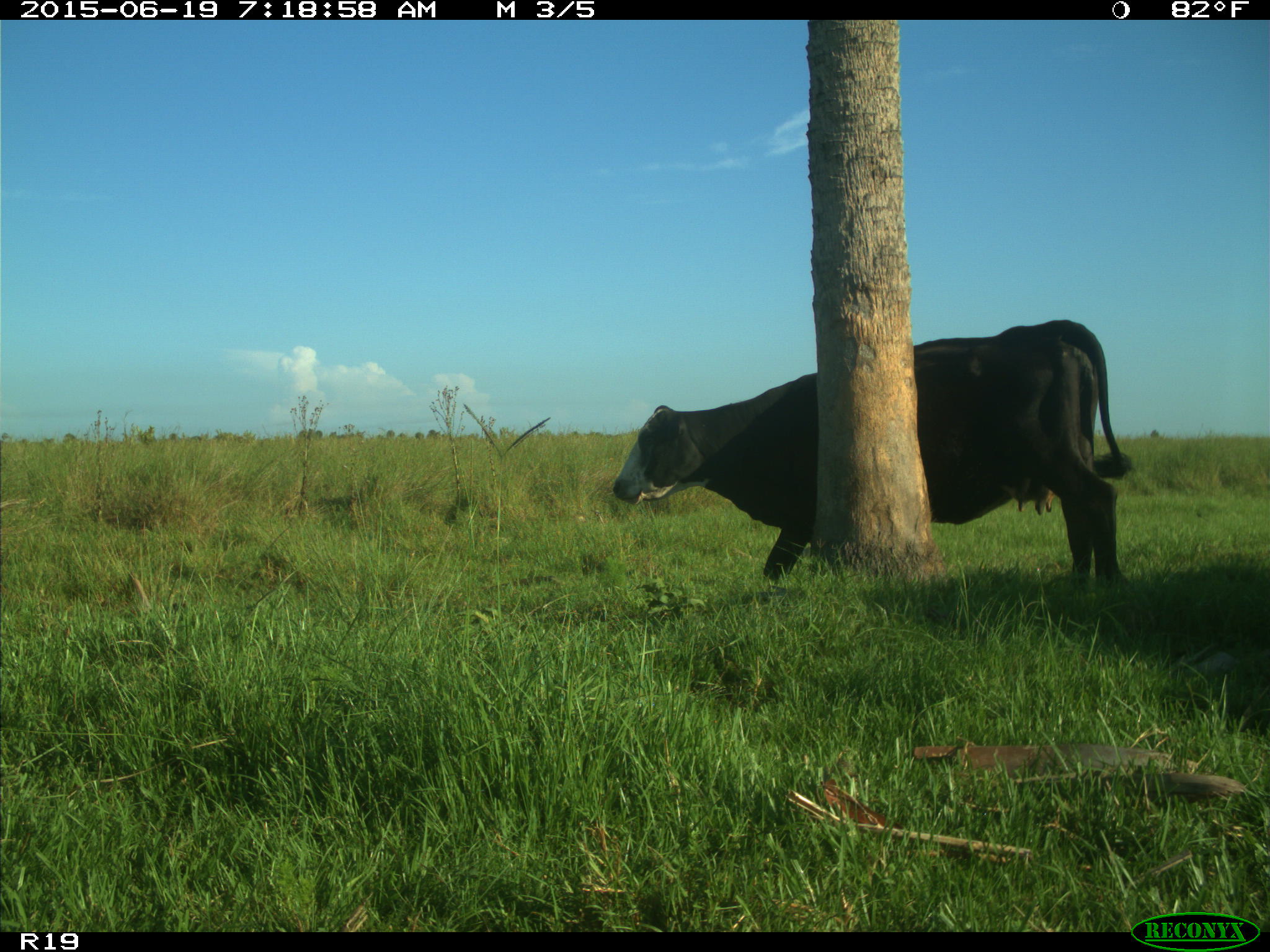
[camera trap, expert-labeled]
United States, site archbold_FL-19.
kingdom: Animalia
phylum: Chordata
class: Mammalia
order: Artiodactyla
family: Bovidae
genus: Bos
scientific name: Bos taurus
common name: domestic cow